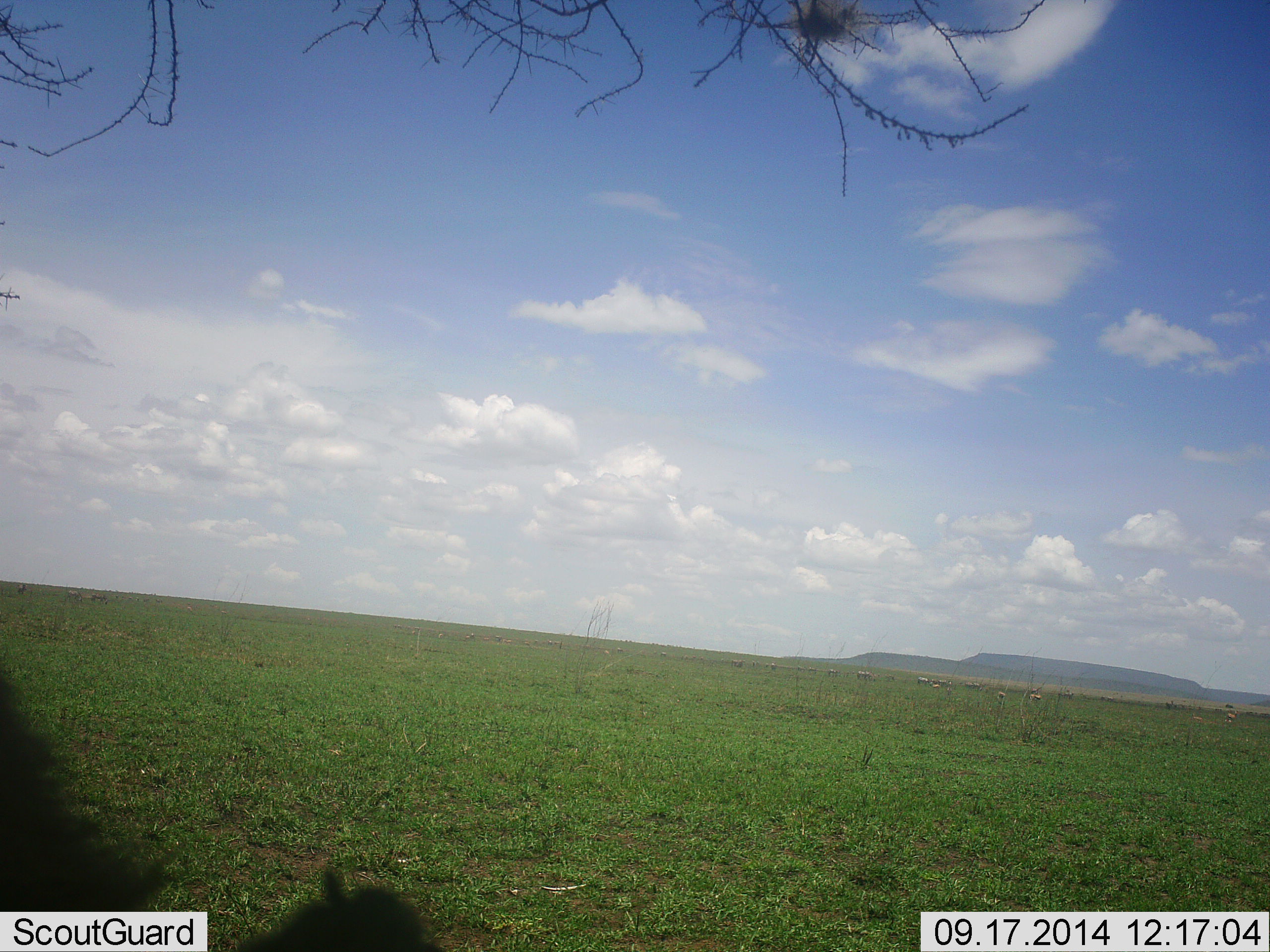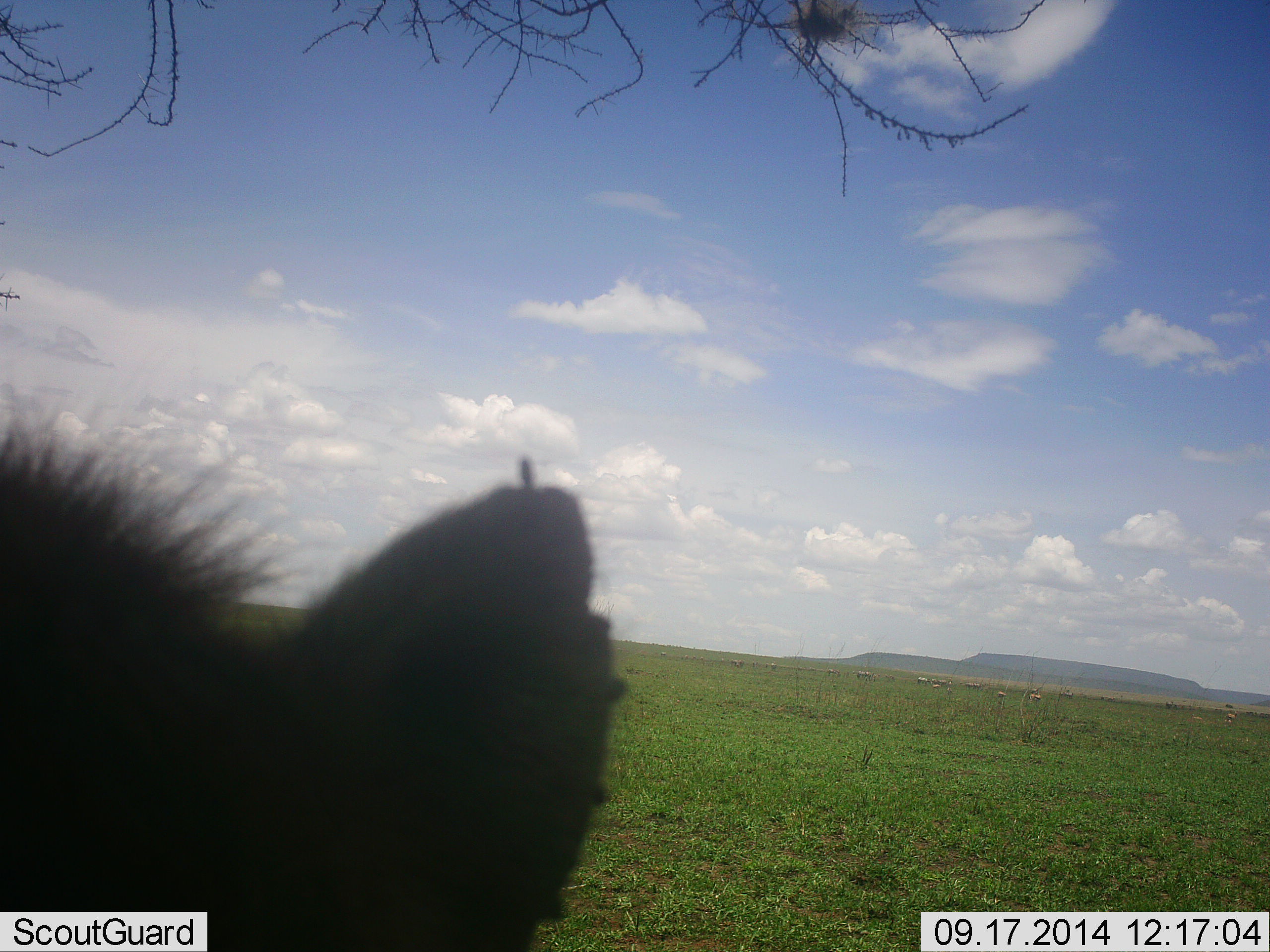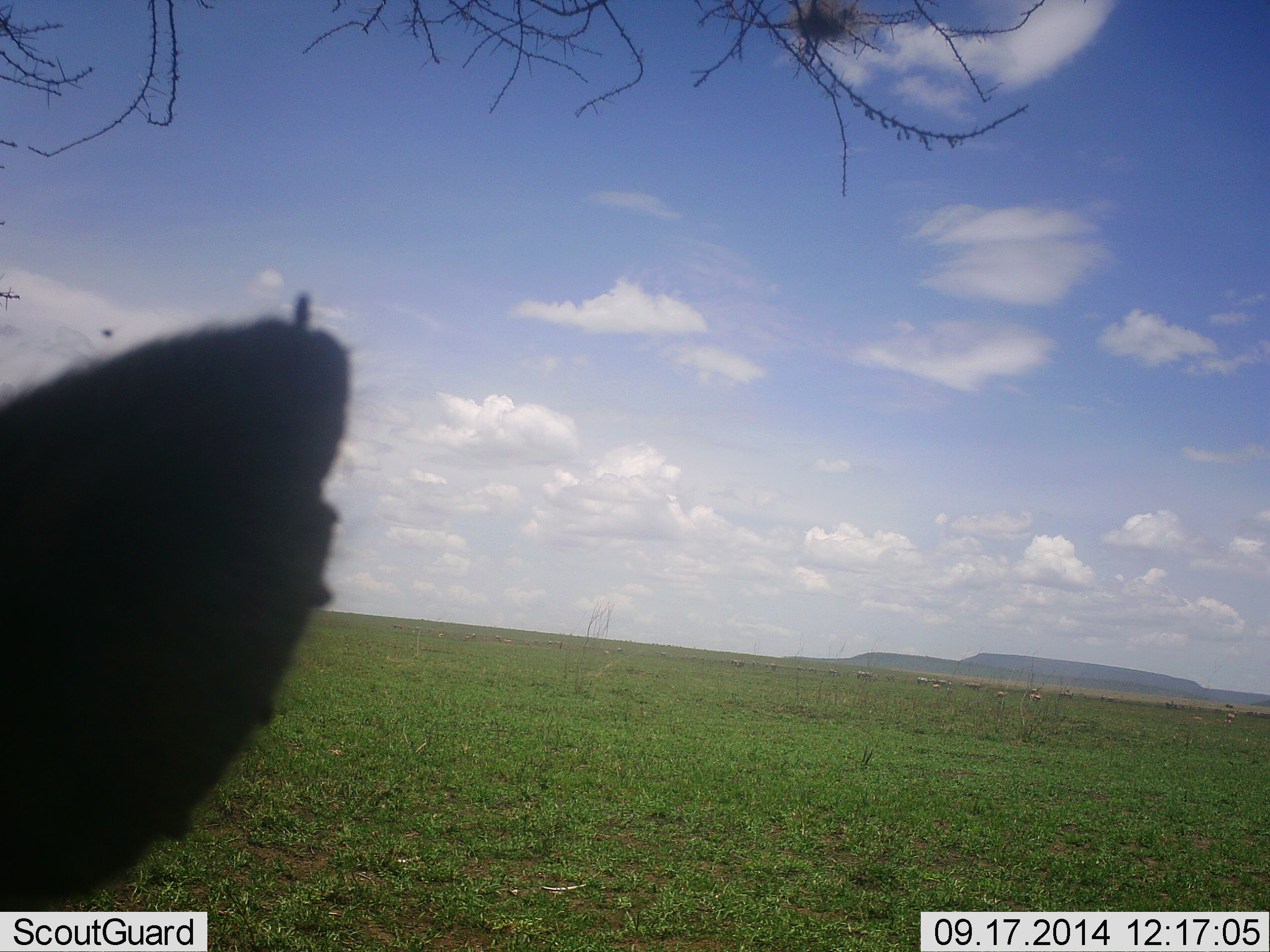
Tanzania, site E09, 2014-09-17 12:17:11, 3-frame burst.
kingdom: Animalia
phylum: Chordata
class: Mammalia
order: Carnivora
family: Hyaenidae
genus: Crocuta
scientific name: Crocuta crocuta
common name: spotted hyena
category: hyenaspotted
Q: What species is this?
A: Hyenaspotted (spotted hyena) (Crocuta crocuta).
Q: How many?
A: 1.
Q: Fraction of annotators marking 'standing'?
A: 70%.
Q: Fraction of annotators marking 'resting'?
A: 10%.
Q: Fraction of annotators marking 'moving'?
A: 20%.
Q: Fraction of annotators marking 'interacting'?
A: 0%.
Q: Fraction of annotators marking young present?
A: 0%.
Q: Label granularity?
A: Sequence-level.